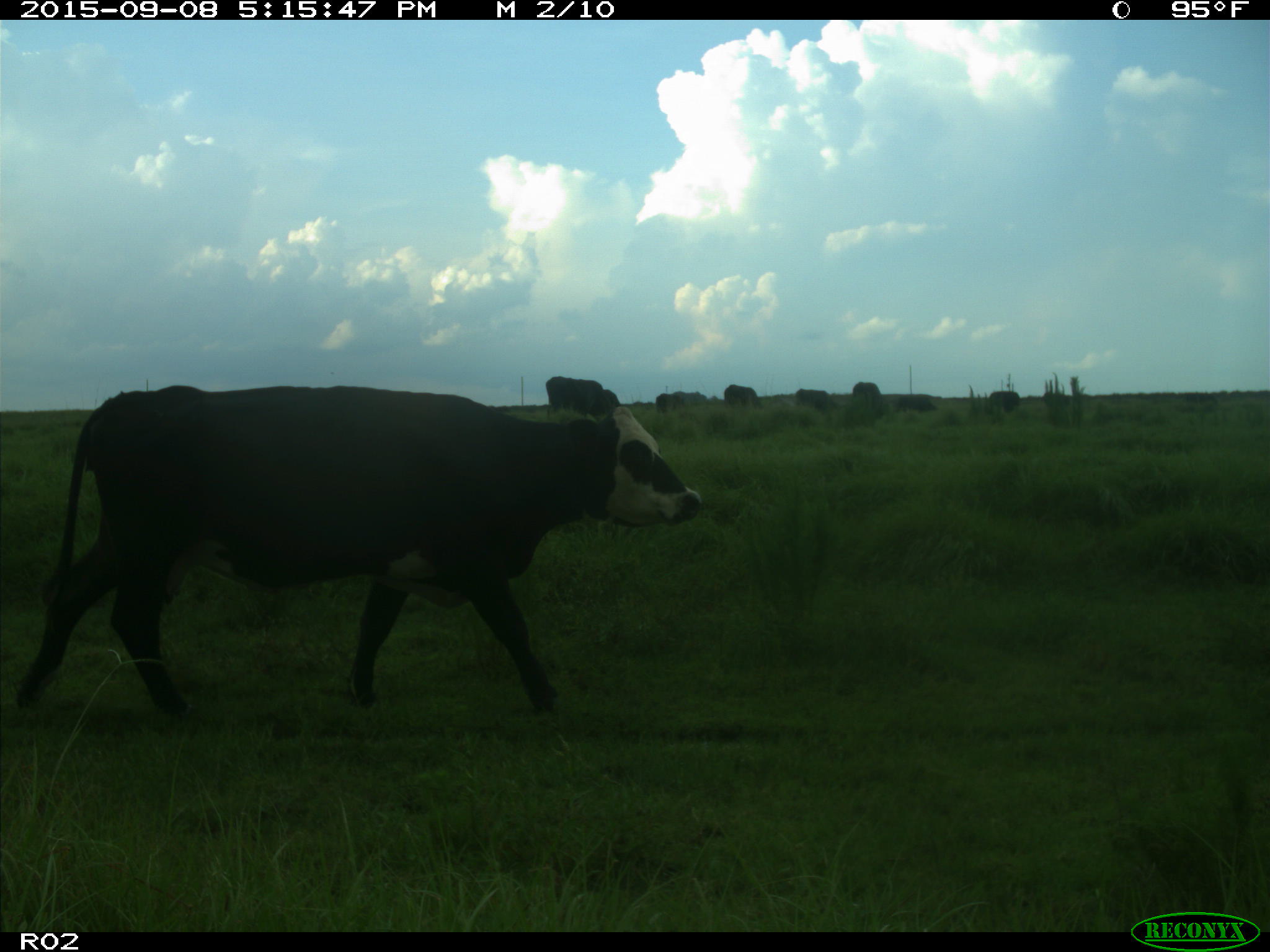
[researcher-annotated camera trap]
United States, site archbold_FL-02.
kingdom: Animalia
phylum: Chordata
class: Mammalia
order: Artiodactyla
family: Bovidae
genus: Bos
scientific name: Bos taurus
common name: domestic cow